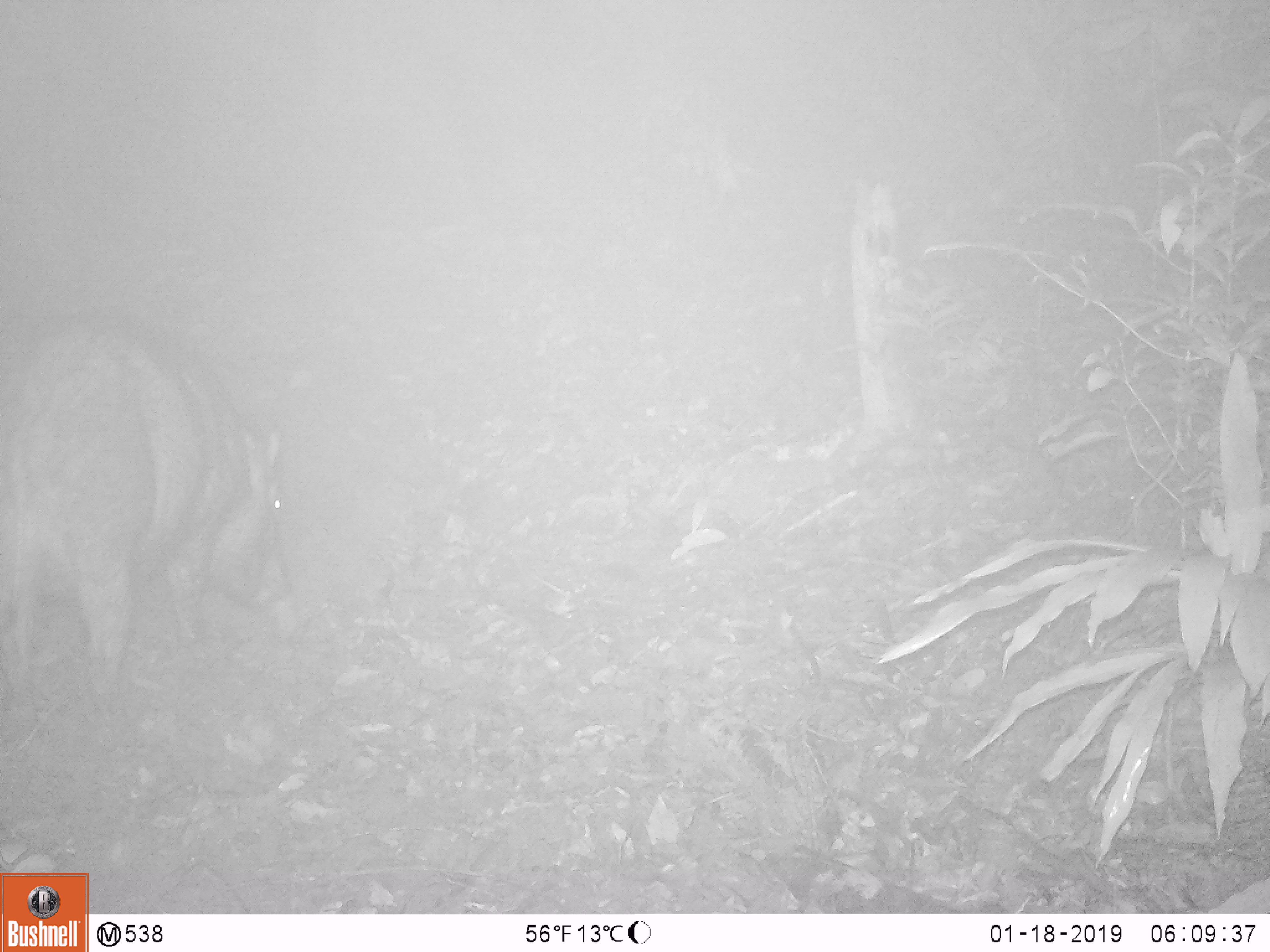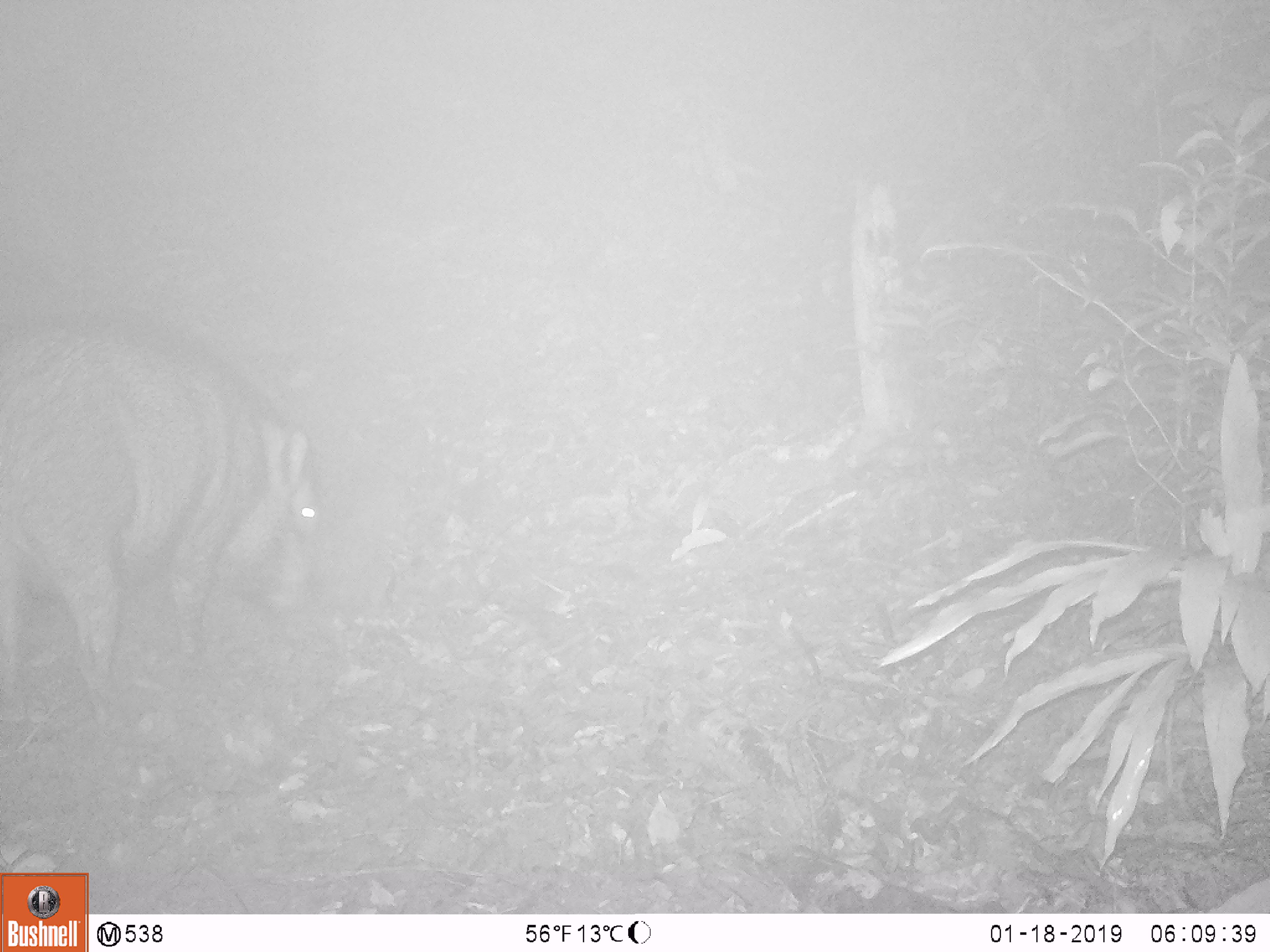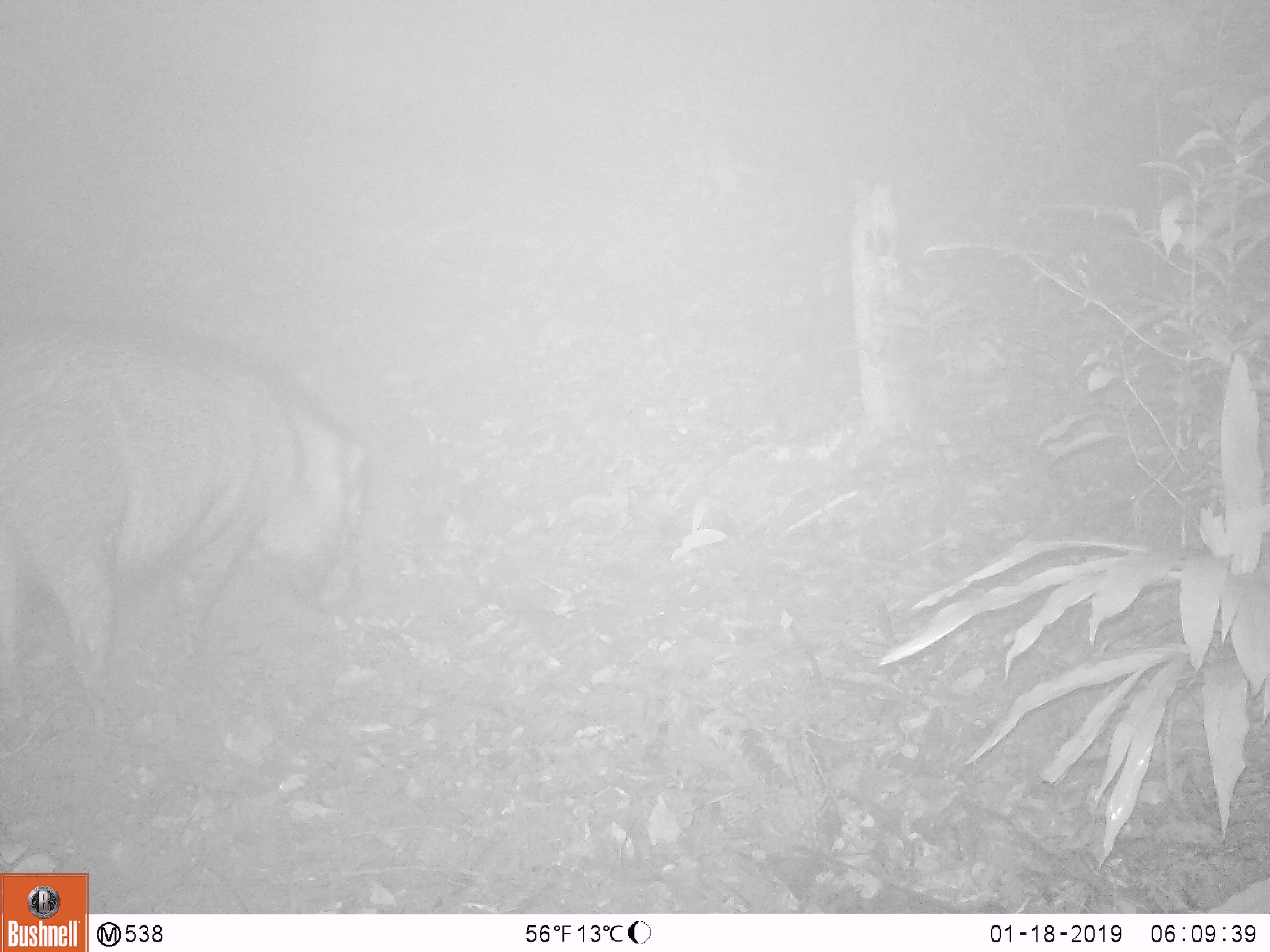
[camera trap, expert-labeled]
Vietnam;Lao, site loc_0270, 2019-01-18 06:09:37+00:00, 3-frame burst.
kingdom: Animalia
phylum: Chordata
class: Mammalia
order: Artiodactyla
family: Suidae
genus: Sus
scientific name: Sus scrofa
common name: eurasian wild pig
Eurasian wild pig (Sus scrofa). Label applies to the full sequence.